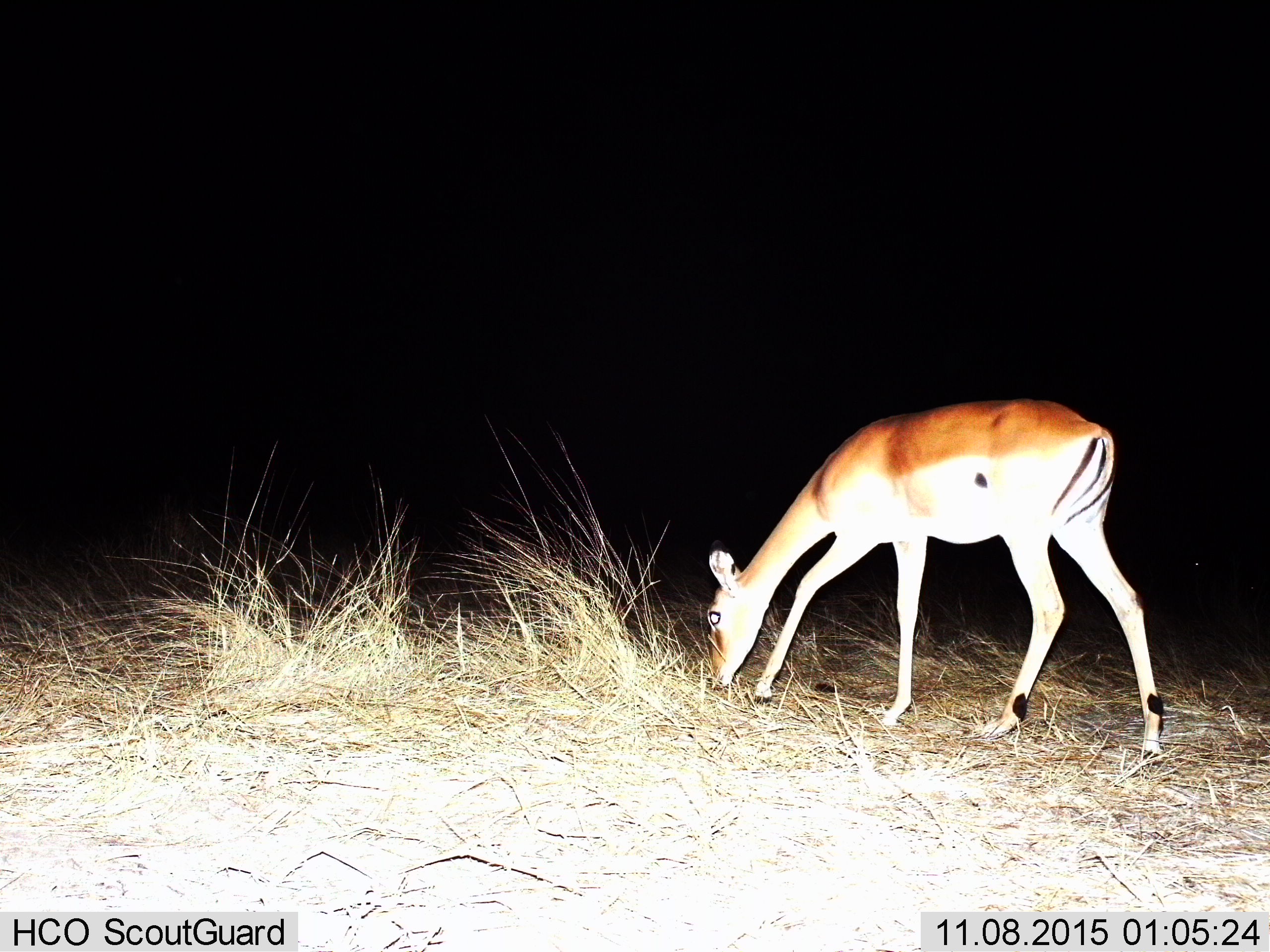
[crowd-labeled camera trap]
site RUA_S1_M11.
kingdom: Animalia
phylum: Chordata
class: Mammalia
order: Artiodactyla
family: Bovidae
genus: Aepyceros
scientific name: Aepyceros melampus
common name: impala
Impala (Aepyceros melampus), count 1. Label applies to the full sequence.